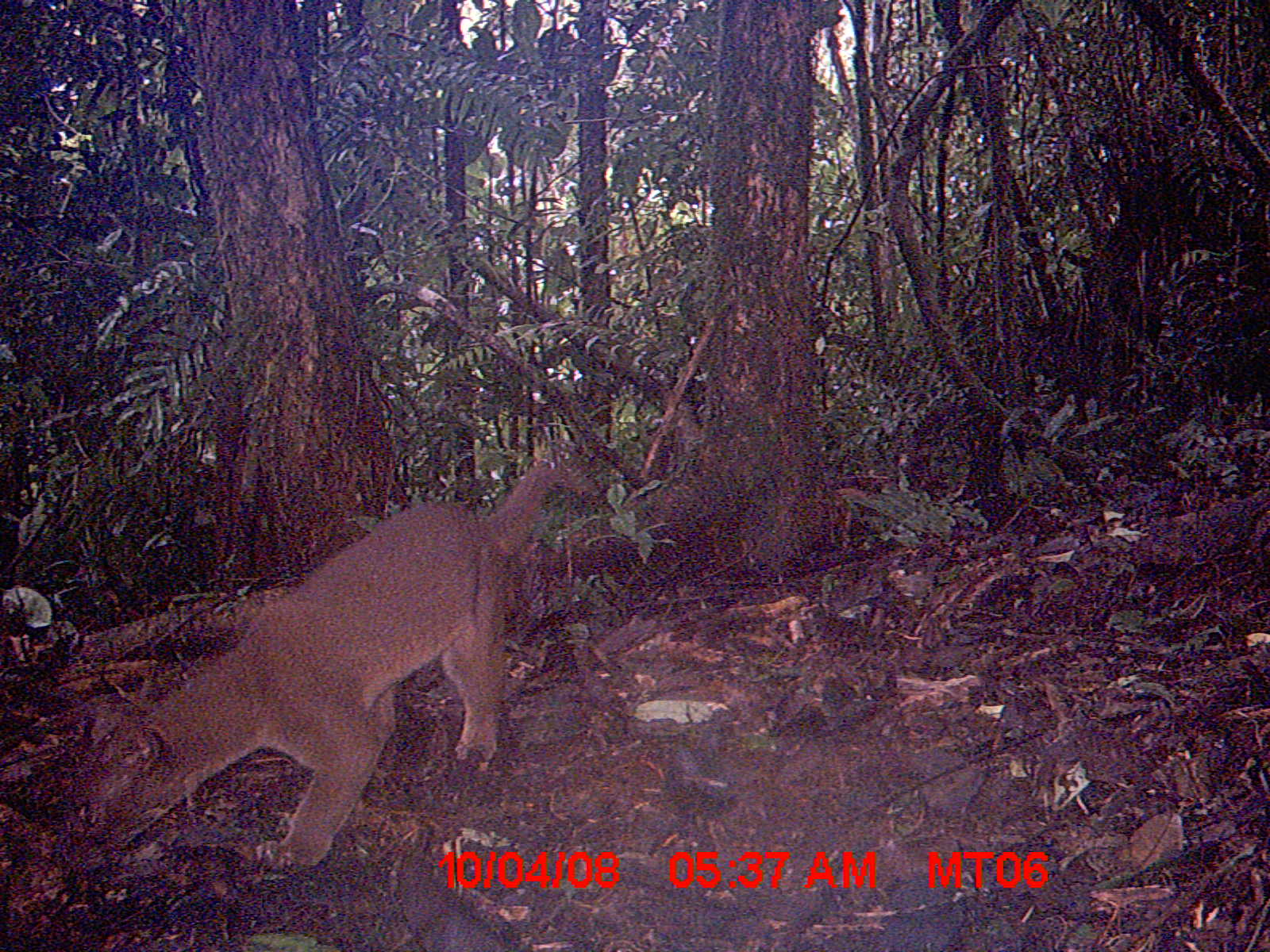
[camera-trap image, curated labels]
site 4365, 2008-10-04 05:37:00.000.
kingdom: Animalia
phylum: Chordata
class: Mammalia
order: Carnivora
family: Eupleridae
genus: Cryptoprocta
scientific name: Cryptoprocta ferox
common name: fossa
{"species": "Cryptoprocta ferox (fossa)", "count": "1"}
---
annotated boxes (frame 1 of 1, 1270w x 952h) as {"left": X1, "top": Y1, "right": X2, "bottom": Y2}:
cryptoprocta ferox: {"left": 59, "top": 464, "right": 585, "bottom": 876}